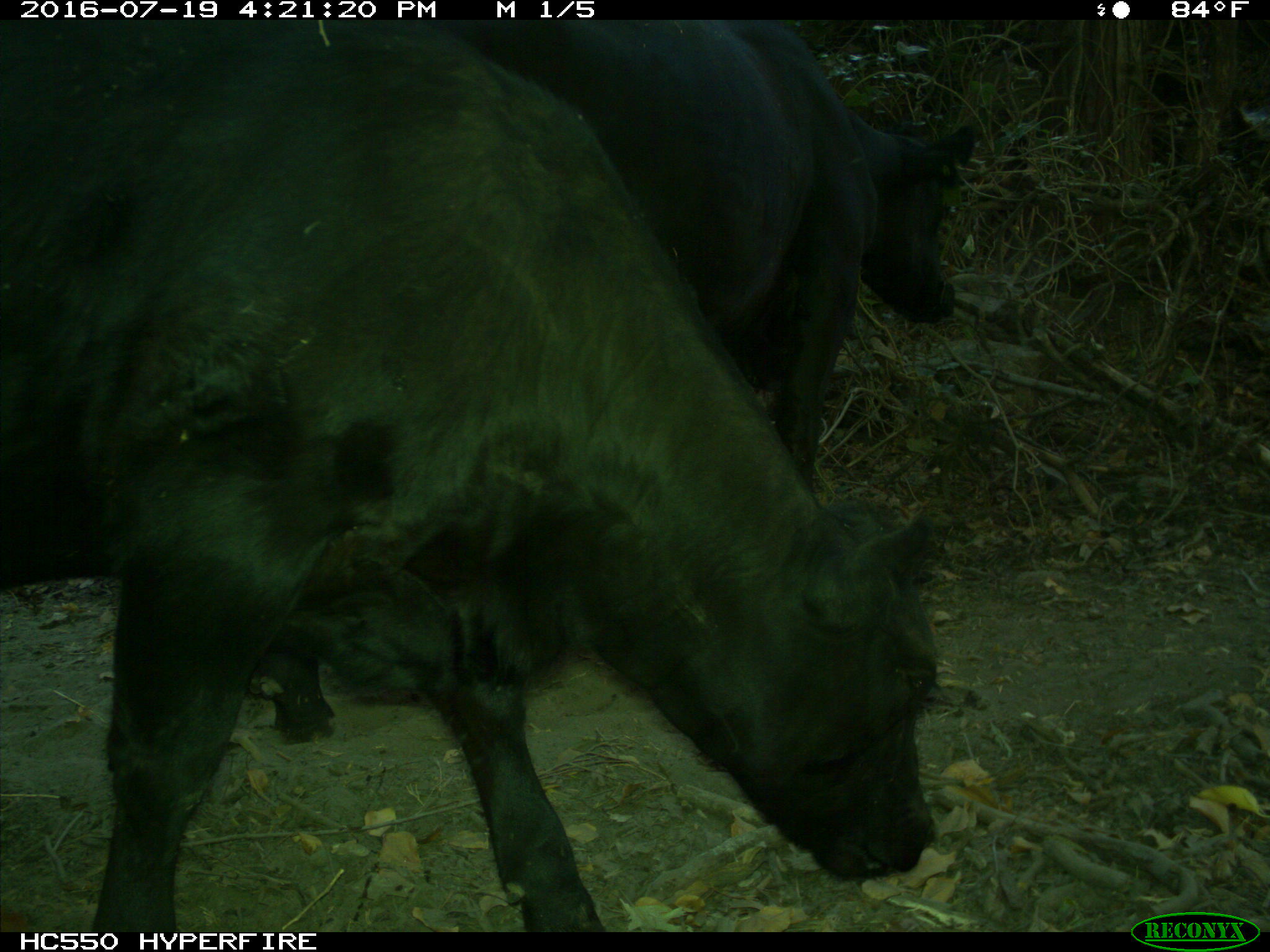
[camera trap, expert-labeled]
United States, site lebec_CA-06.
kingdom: Animalia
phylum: Chordata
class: Mammalia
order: Artiodactyla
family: Bovidae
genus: Bos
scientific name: Bos taurus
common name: domestic cow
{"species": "Bos taurus (domestic cow)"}